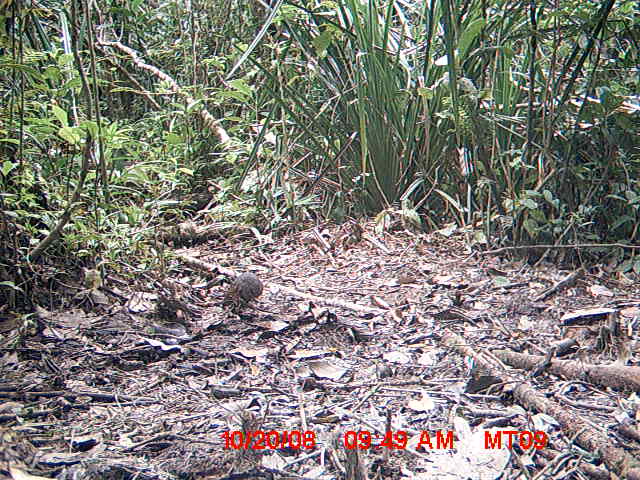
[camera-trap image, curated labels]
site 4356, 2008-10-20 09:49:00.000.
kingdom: Animalia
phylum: Chordata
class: Aves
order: Cuculiformes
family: Cuculidae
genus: Coua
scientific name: Coua serriana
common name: red-breasted coua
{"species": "Coua serriana (red-breasted coua)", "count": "1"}